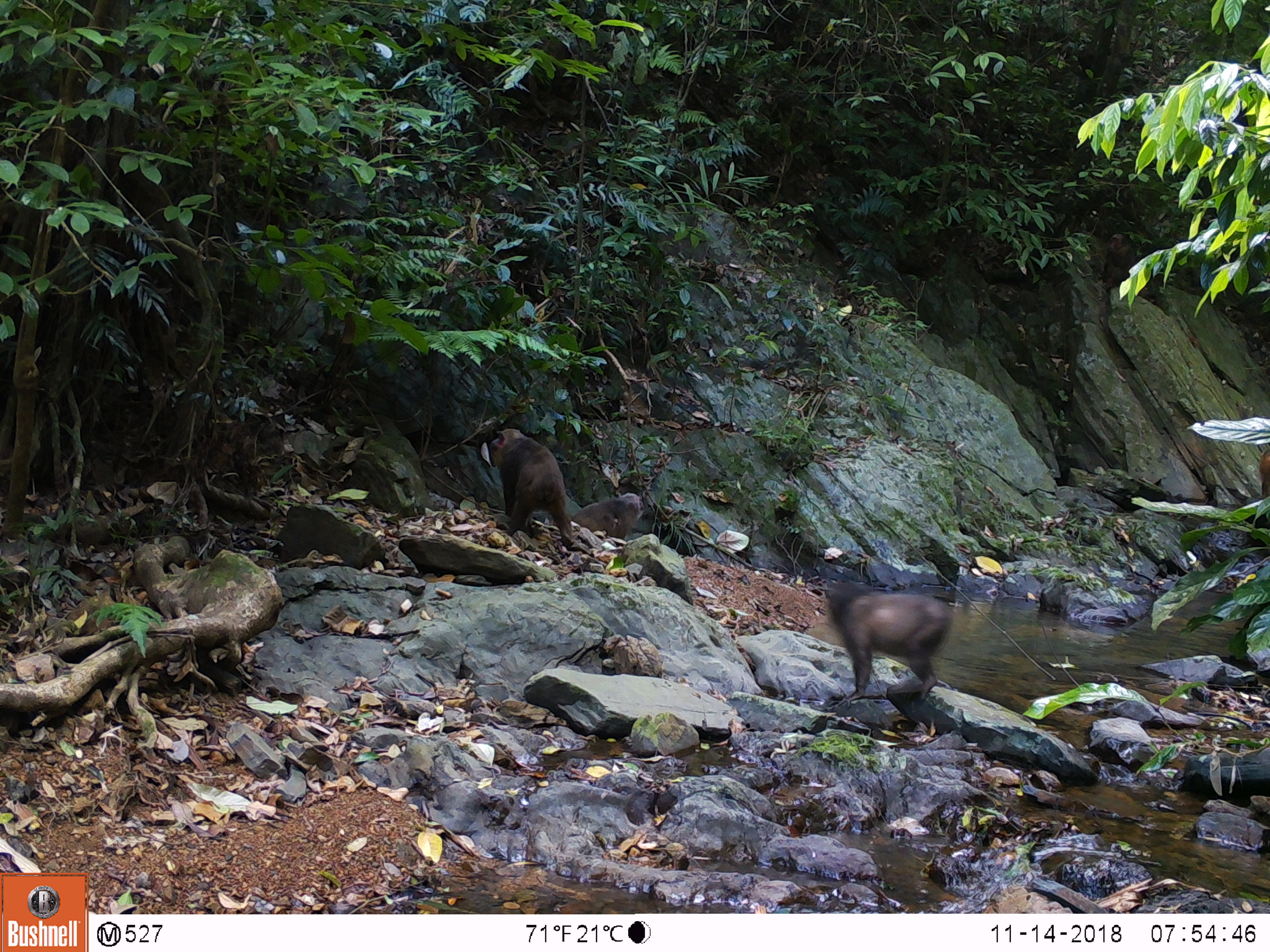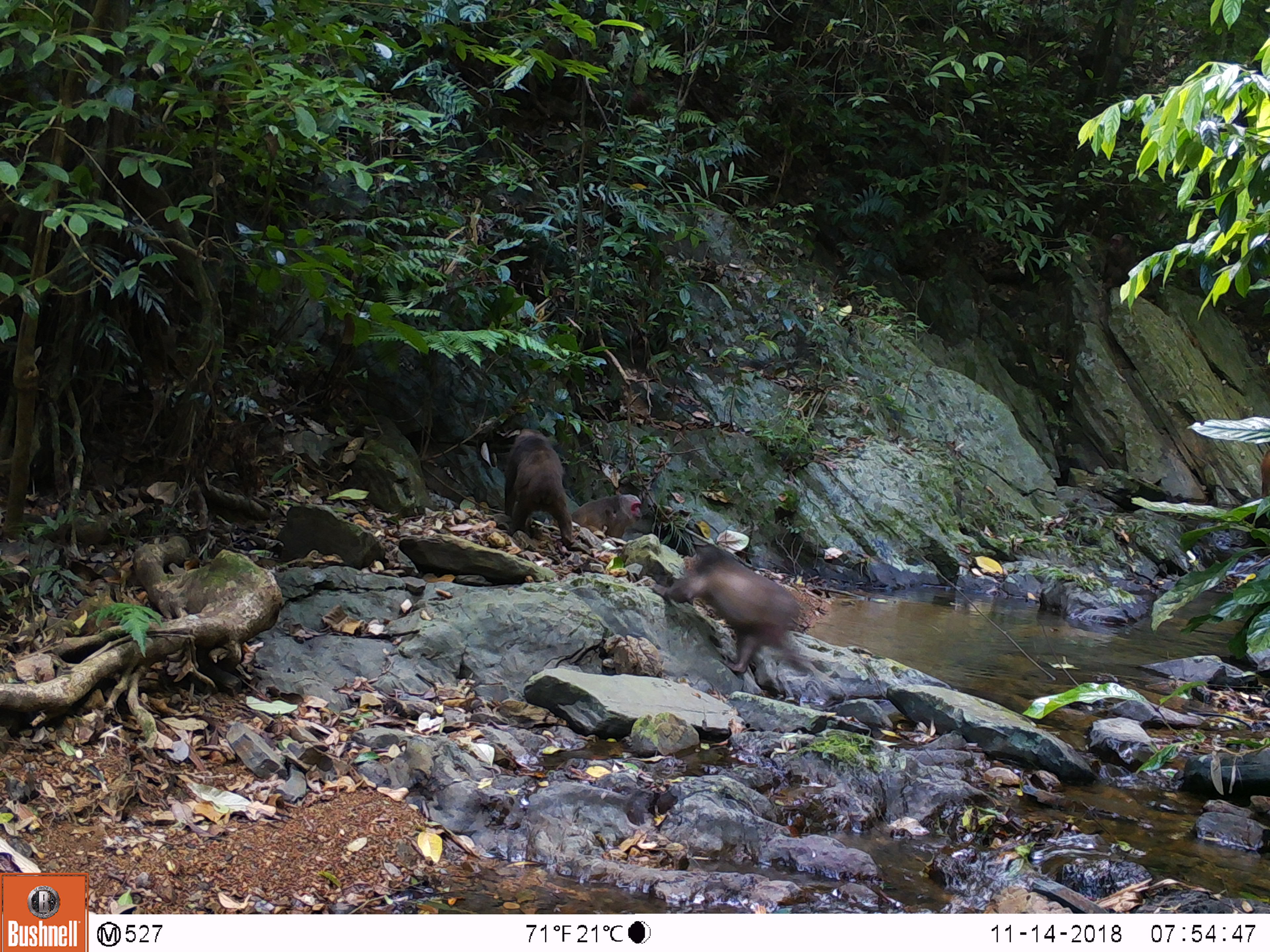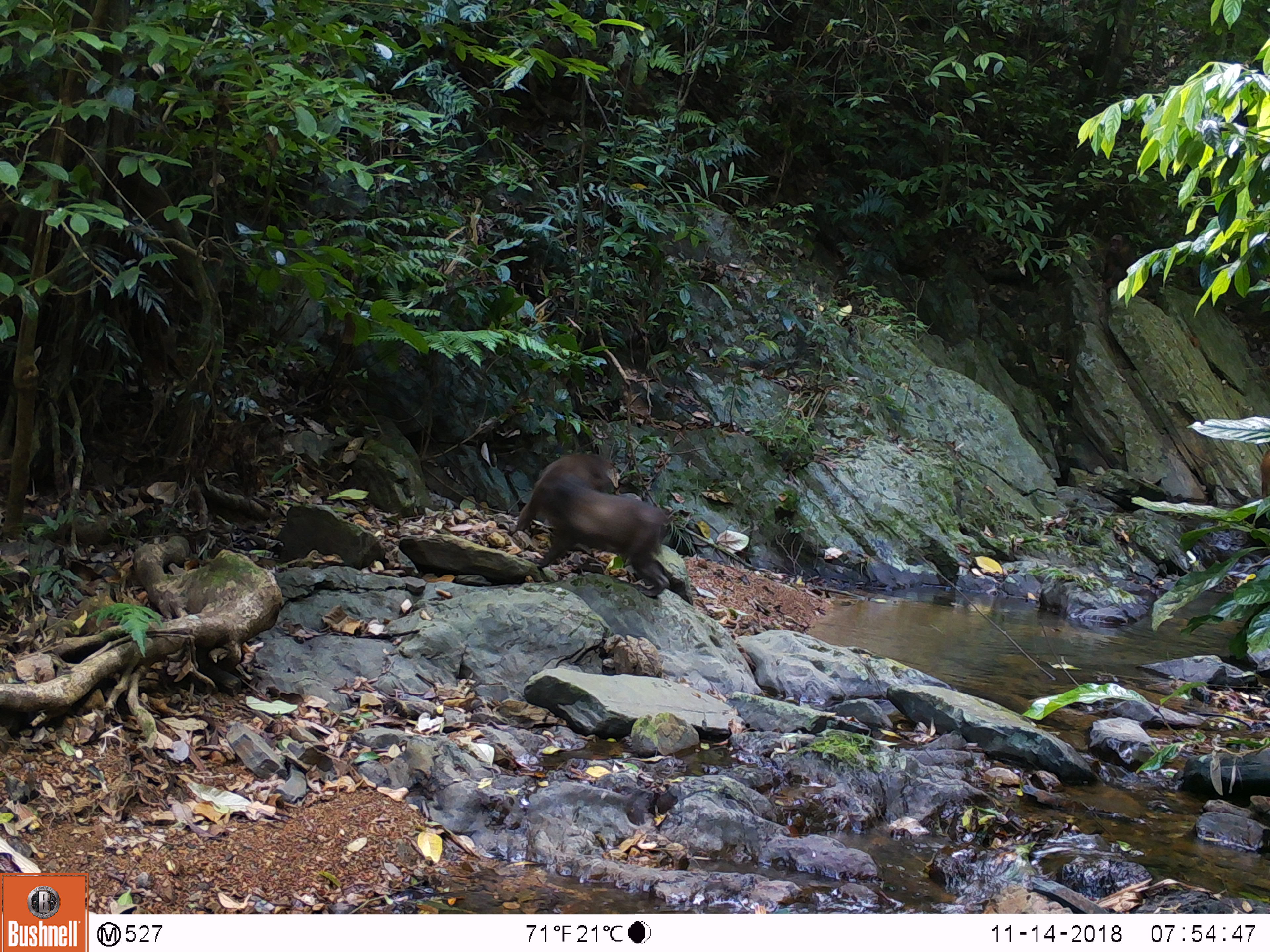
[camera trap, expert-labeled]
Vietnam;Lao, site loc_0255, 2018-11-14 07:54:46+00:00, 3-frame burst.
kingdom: Animalia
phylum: Chordata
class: Mammalia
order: Primates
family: Cercopithecidae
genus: Macaca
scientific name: Macaca arctoides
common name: stump-tailed macaque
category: stump tailed macaque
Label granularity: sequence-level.